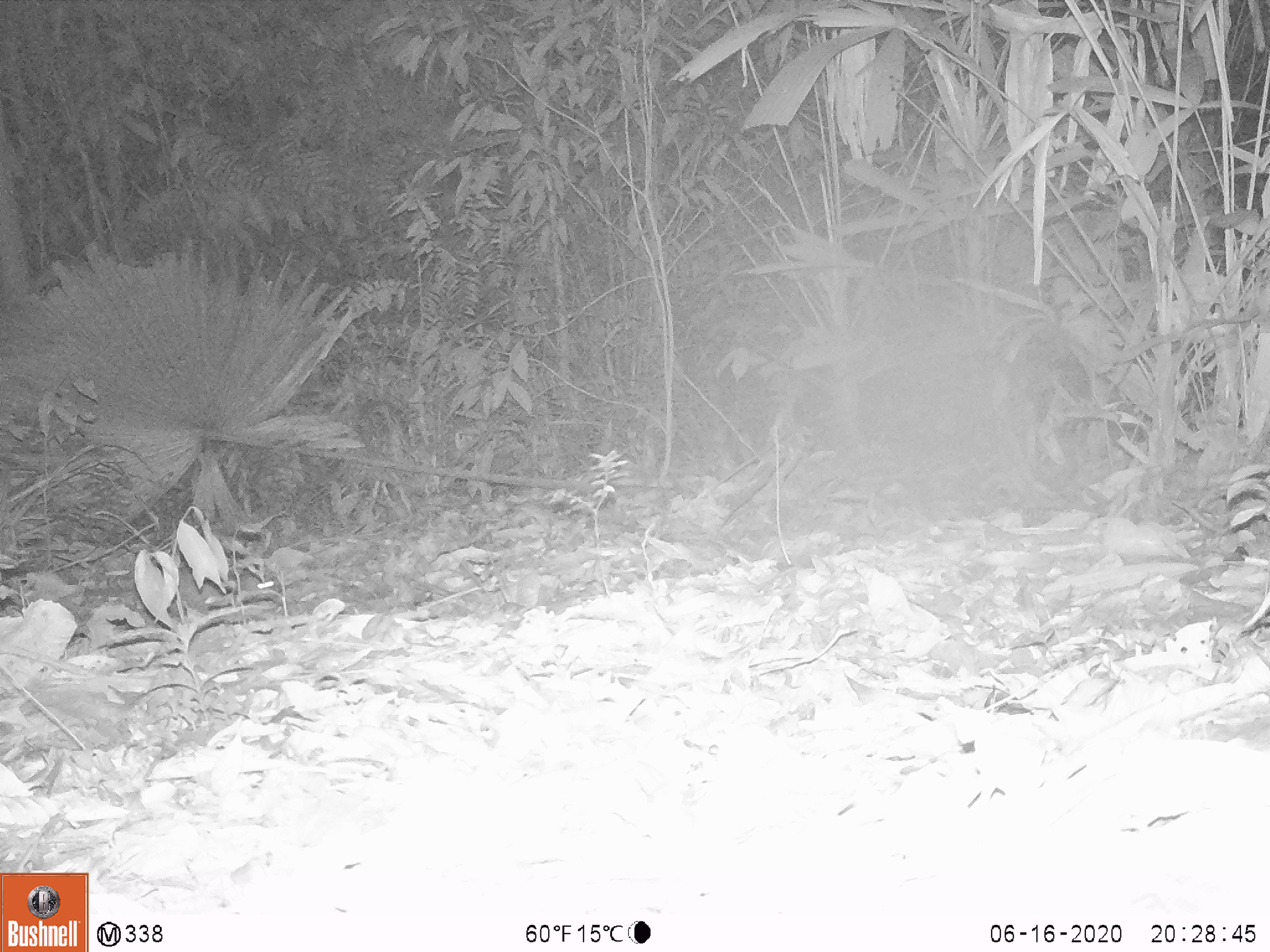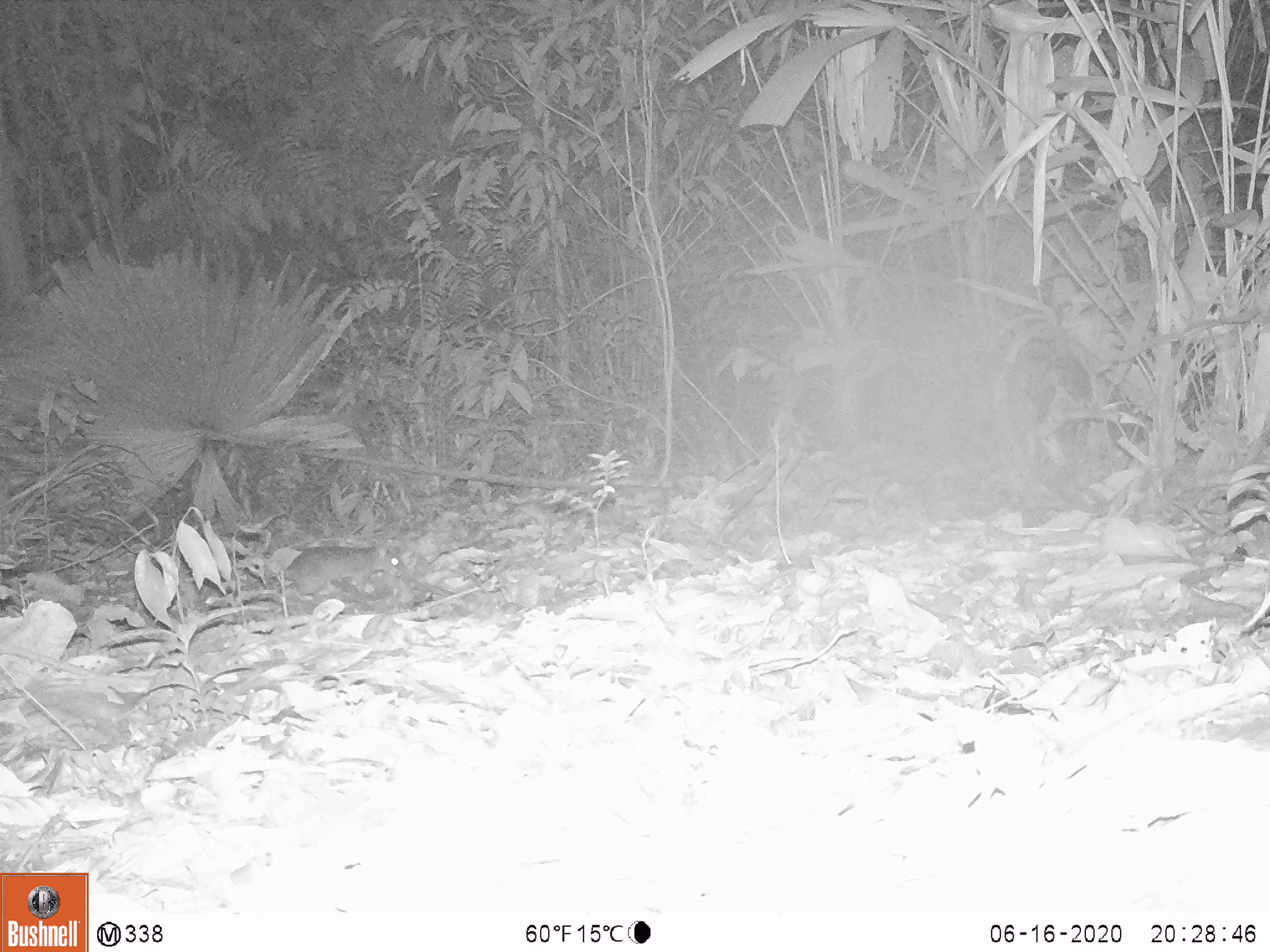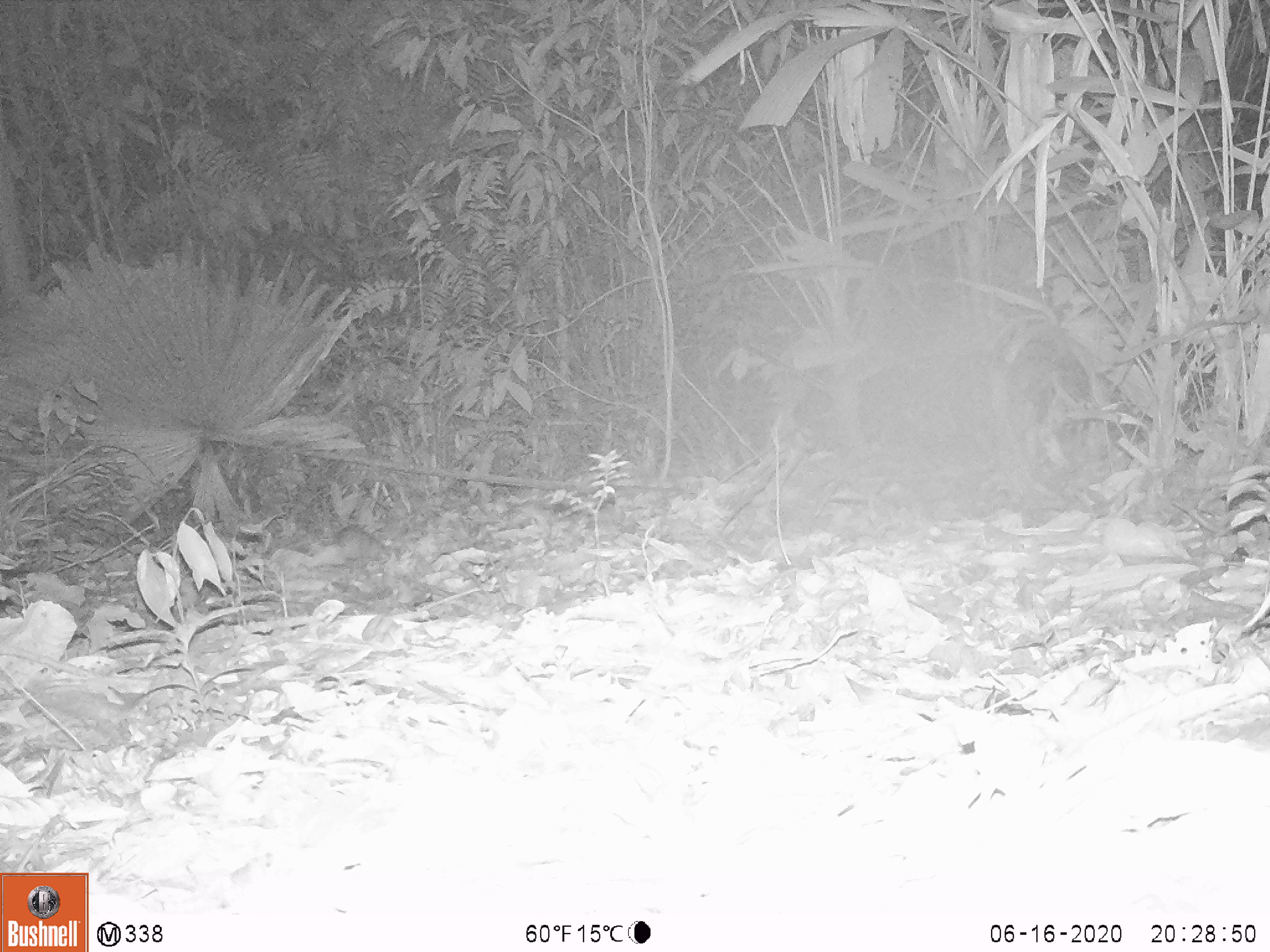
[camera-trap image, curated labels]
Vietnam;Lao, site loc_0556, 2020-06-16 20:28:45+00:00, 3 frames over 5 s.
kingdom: Animalia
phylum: Chordata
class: Mammalia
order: Rodentia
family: Muridae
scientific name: Muridae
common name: old-world mice and rats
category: unidentified murid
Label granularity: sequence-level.